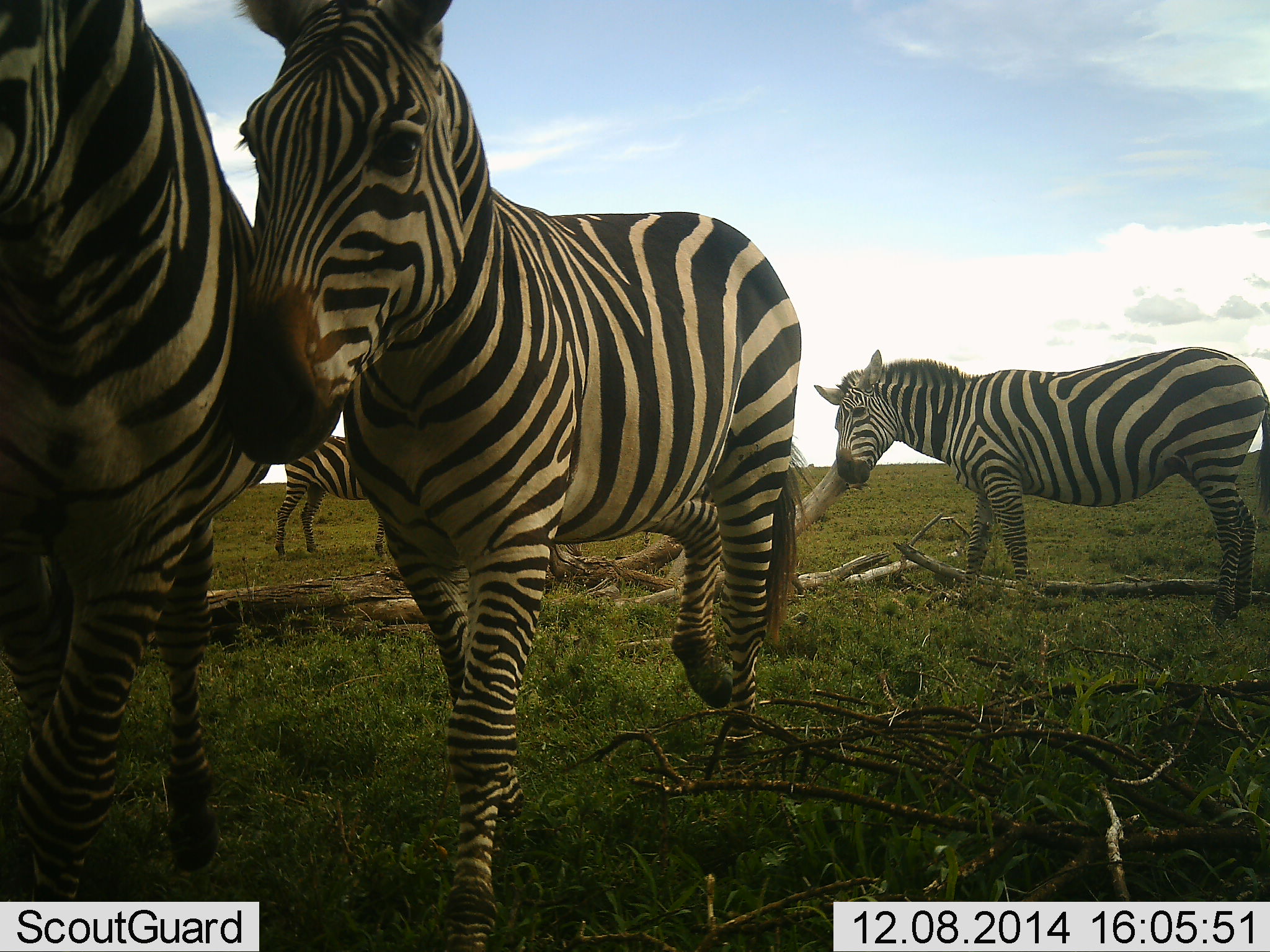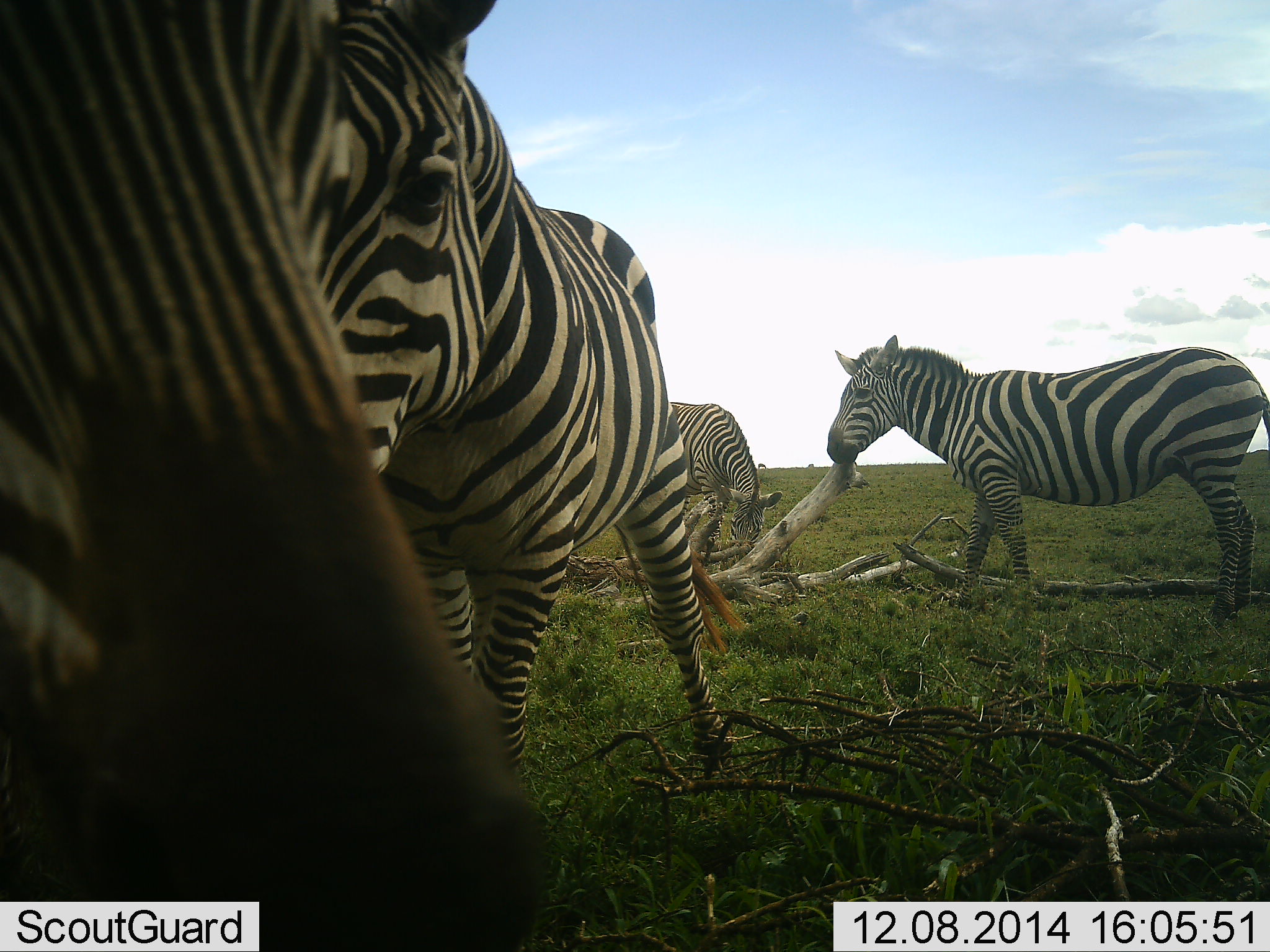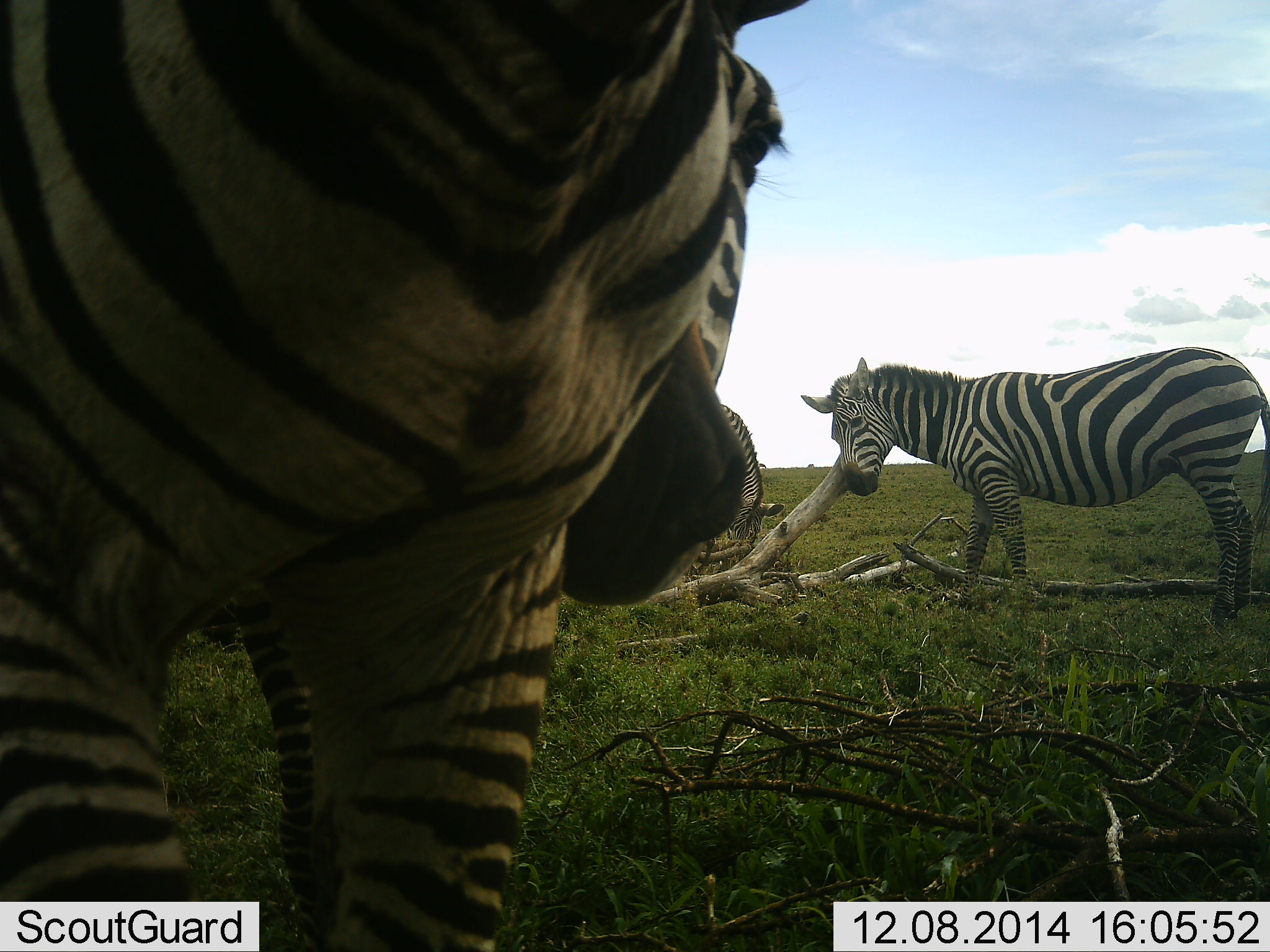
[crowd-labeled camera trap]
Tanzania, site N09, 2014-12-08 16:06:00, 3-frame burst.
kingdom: Animalia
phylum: Chordata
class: Mammalia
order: Perissodactyla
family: Equidae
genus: Equus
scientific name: Equus quagga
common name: plains zebra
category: zebra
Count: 4.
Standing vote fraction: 90%.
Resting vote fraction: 10%.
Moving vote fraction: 80%.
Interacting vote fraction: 40%.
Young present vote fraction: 0%.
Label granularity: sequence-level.